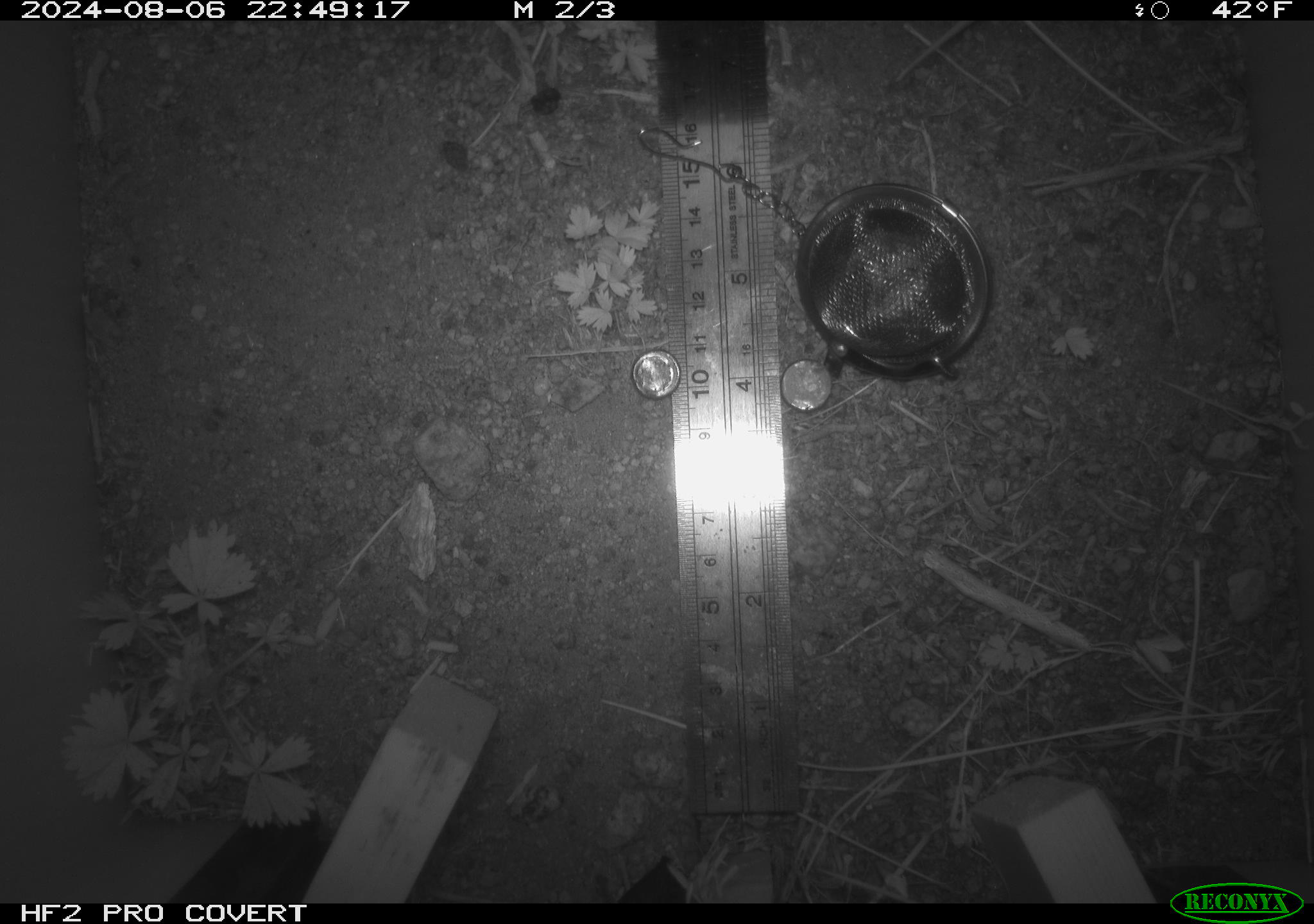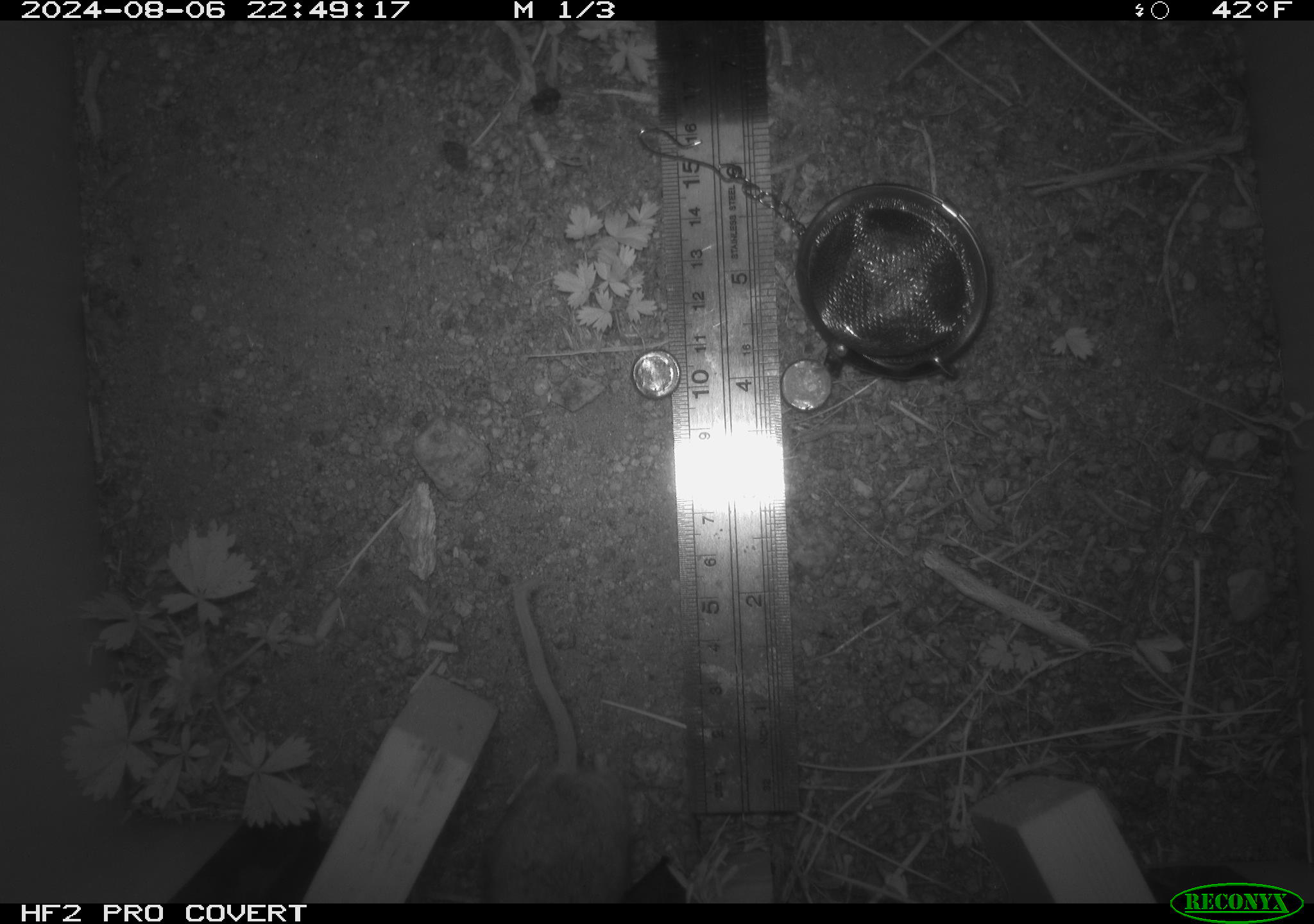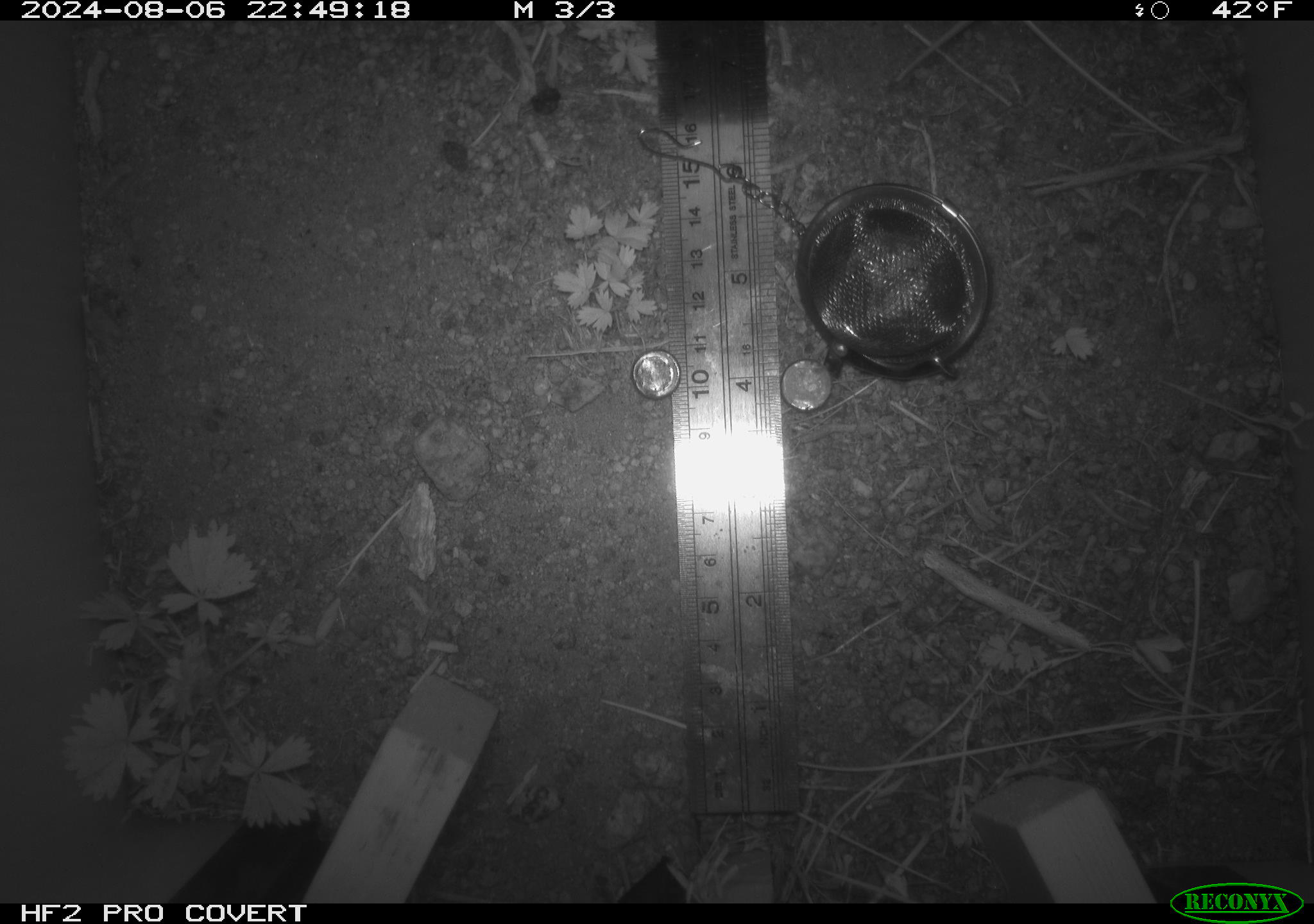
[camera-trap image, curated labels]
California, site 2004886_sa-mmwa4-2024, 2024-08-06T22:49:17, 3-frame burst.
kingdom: Animalia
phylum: Chordata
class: Mammalia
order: Rodentia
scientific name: Rodentia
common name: mouse species